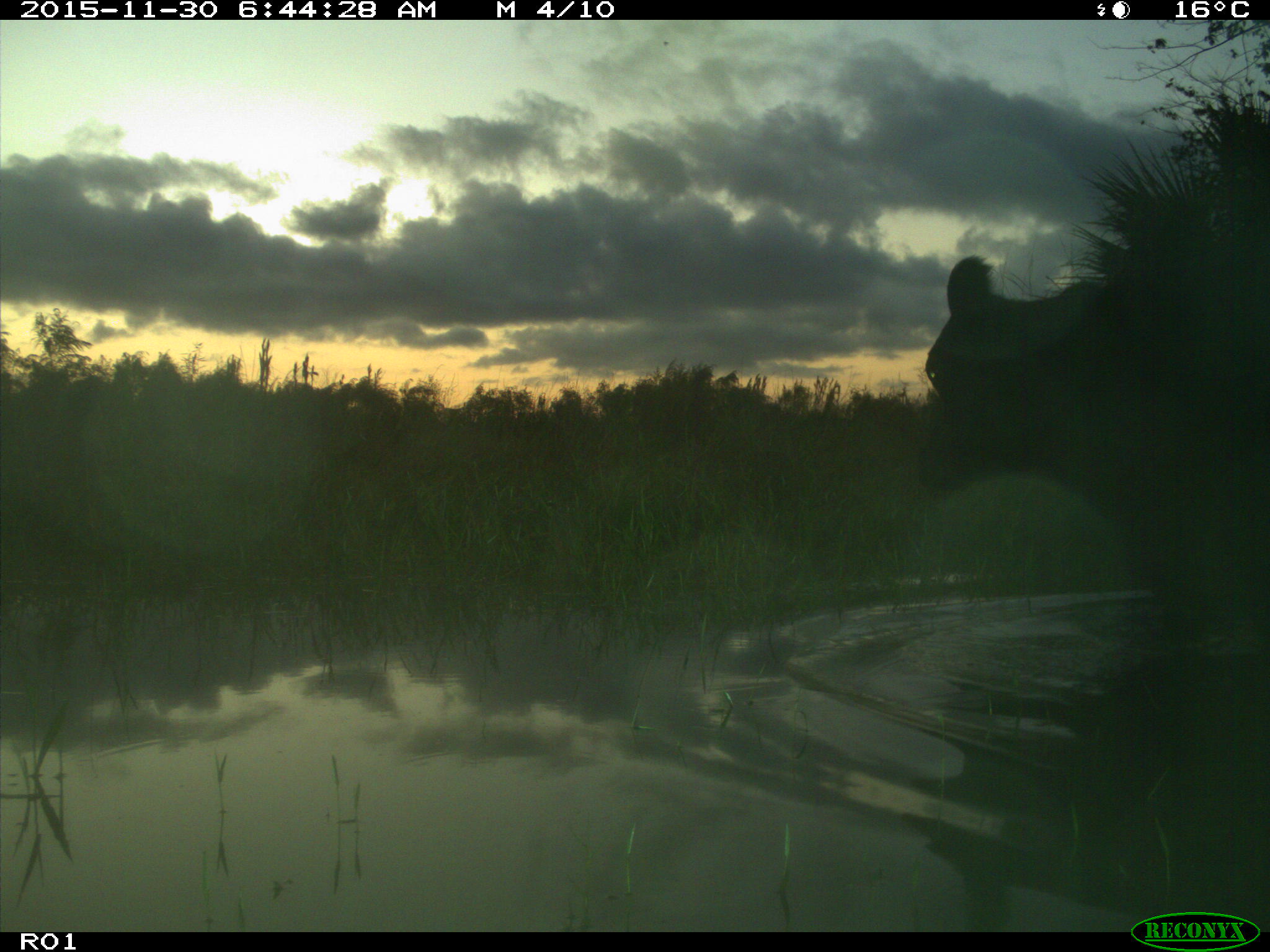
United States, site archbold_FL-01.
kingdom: Animalia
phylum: Chordata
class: Mammalia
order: Artiodactyla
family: Bovidae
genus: Bos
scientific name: Bos taurus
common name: domestic cow